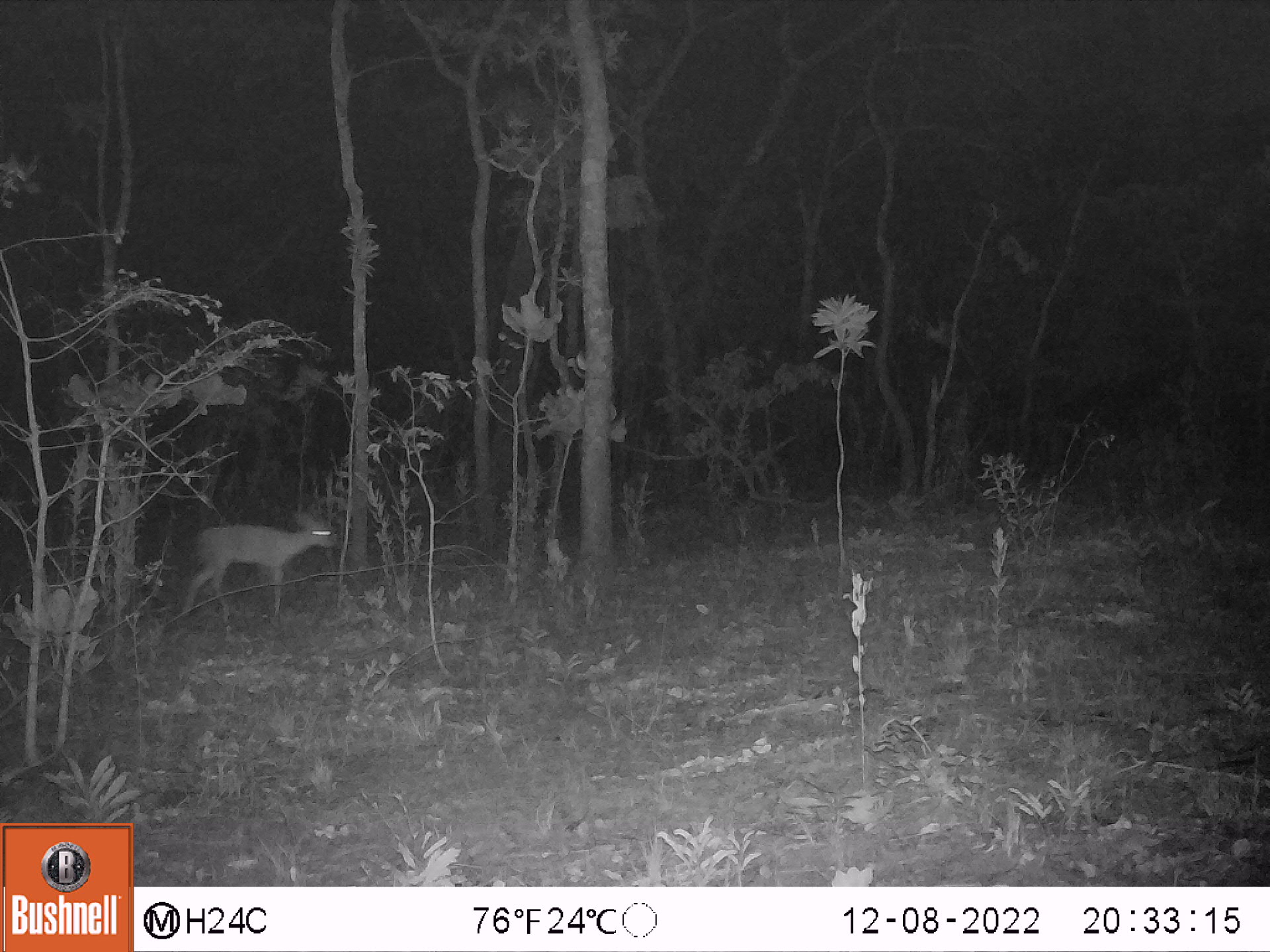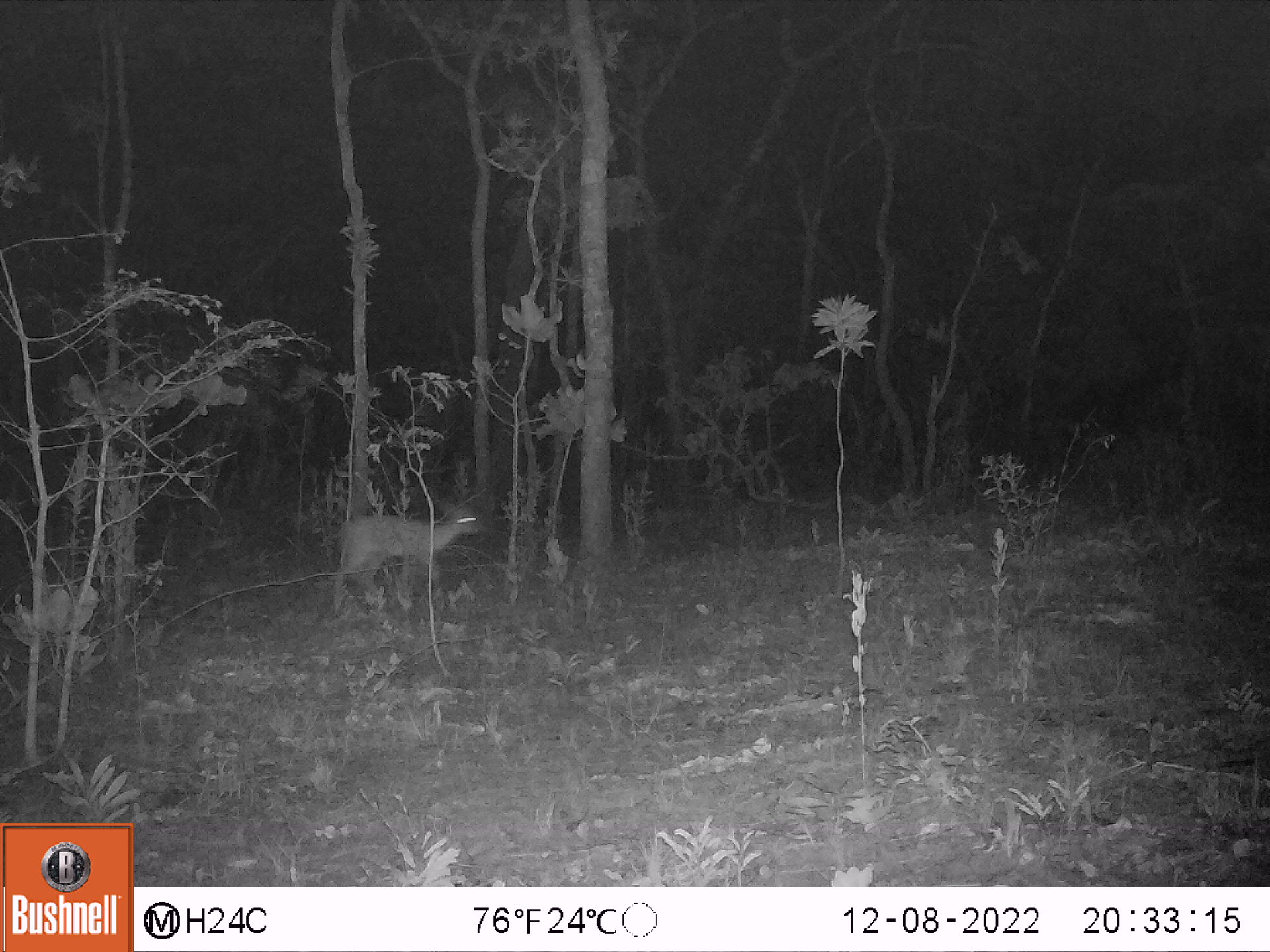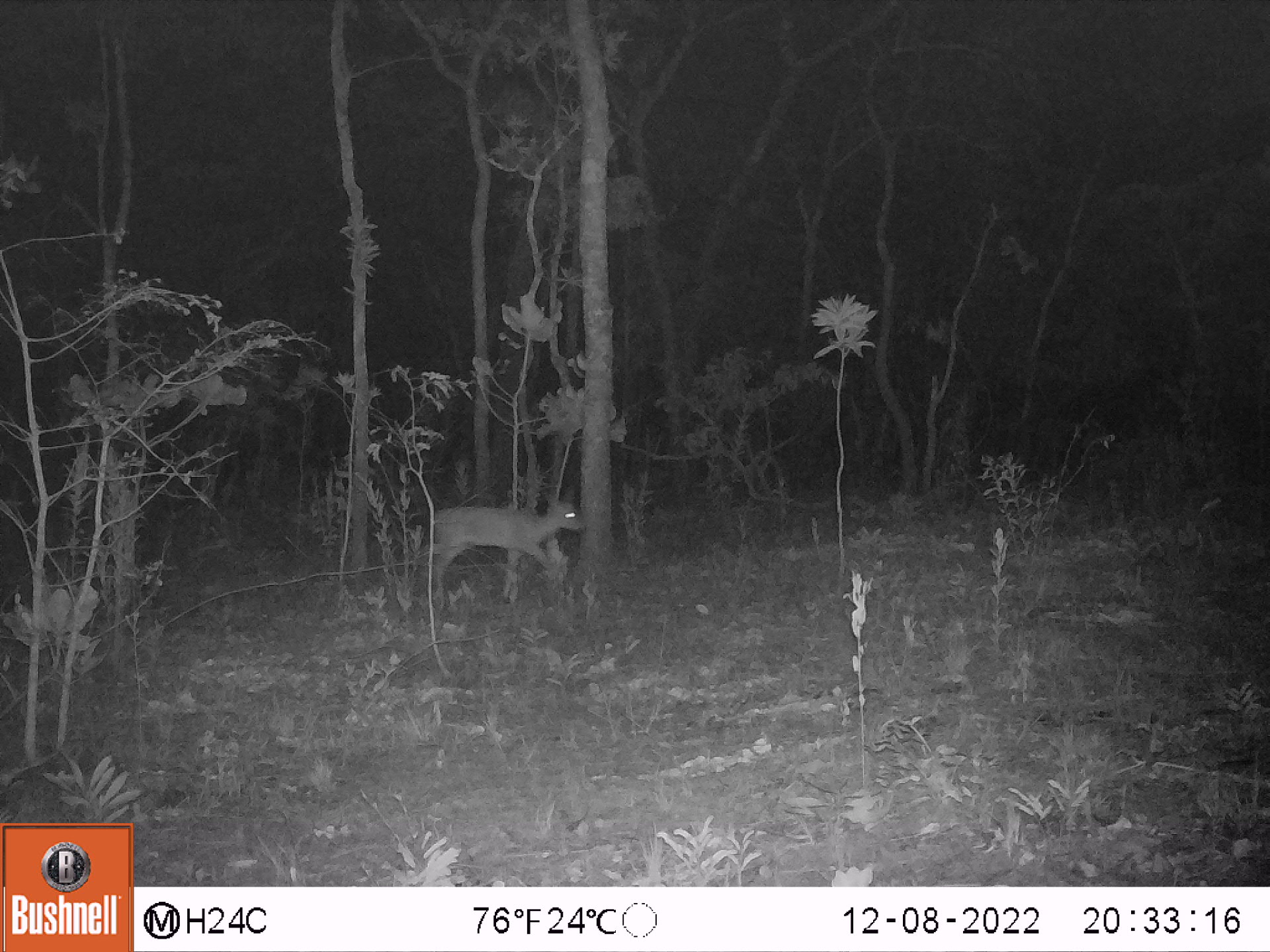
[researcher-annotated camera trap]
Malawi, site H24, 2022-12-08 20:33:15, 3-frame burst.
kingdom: Animalia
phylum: Chordata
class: Mammalia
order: Artiodactyla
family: Bovidae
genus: Sylvicapra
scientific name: Sylvicapra grimmia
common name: common duiker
Common duiker (Sylvicapra grimmia), count 1.